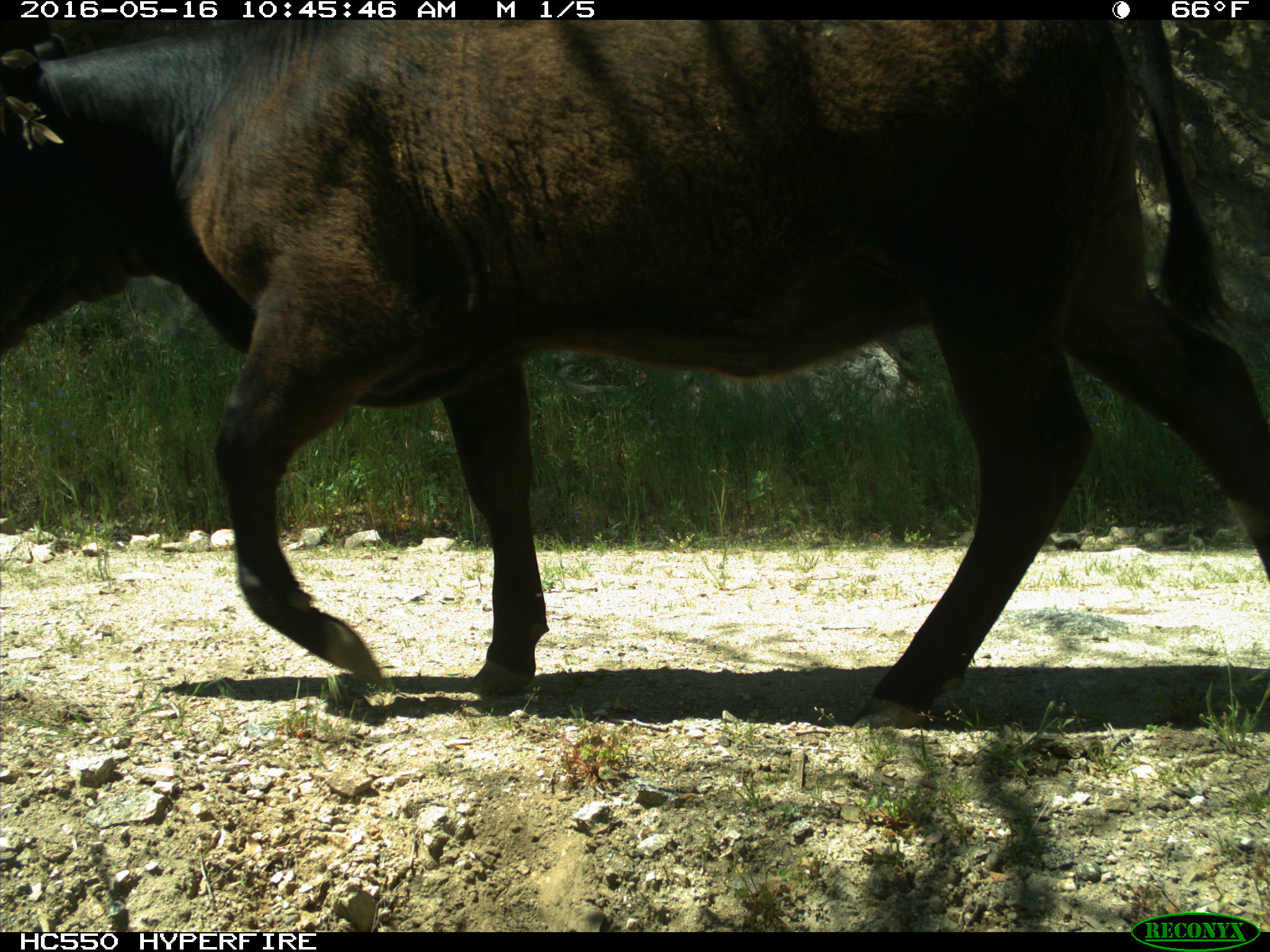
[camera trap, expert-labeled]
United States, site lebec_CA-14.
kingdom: Animalia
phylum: Chordata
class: Mammalia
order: Artiodactyla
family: Bovidae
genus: Bos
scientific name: Bos taurus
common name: domestic cow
Bos taurus (domestic cow).